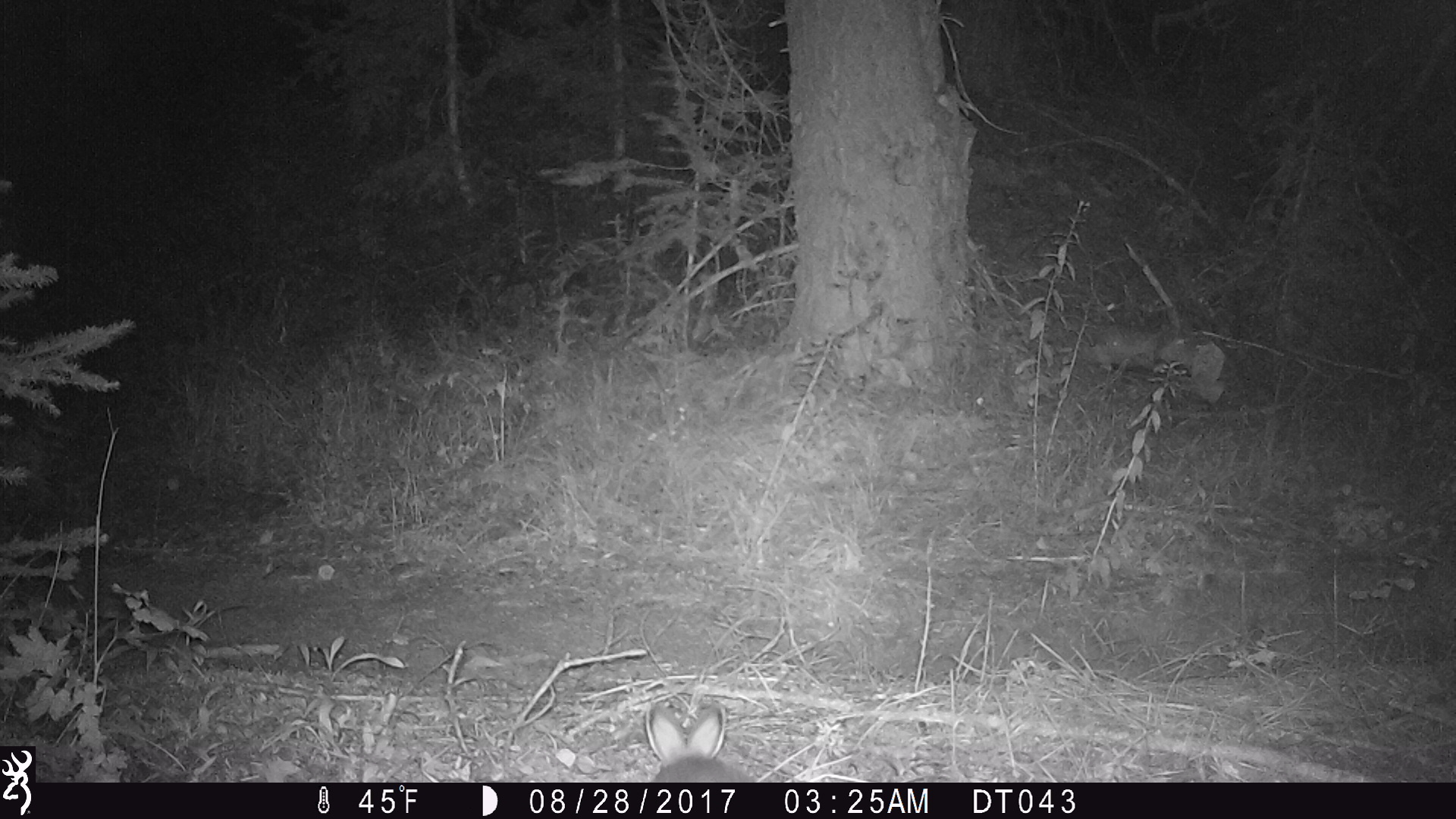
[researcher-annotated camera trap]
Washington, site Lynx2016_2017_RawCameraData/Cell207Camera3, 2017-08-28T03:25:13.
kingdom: Animalia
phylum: Chordata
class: Mammalia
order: Lagomorpha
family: Leporidae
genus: Lepus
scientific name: Lepus americanus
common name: snowshoe hare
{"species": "Lepus americanus (snowshoe hare)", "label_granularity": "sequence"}